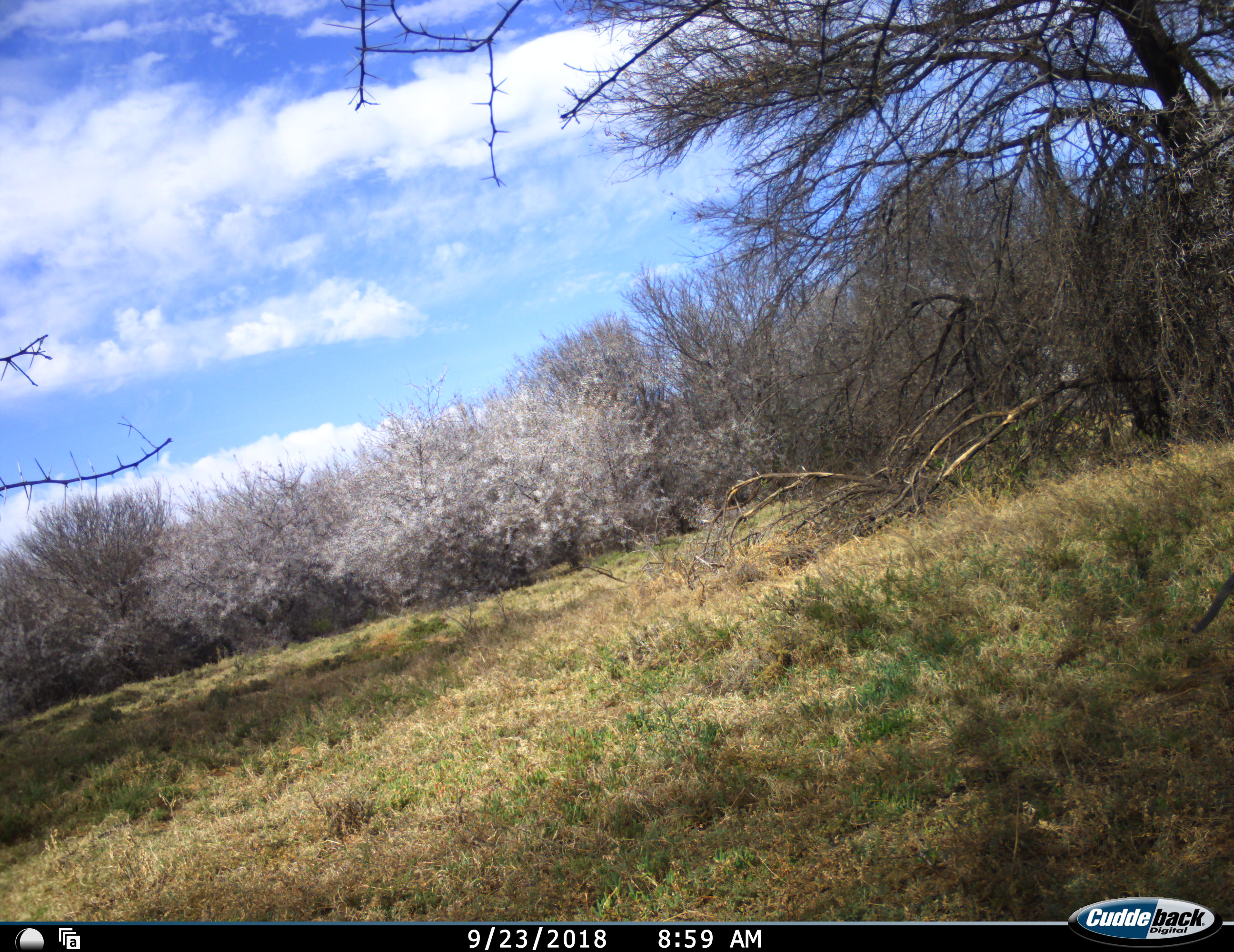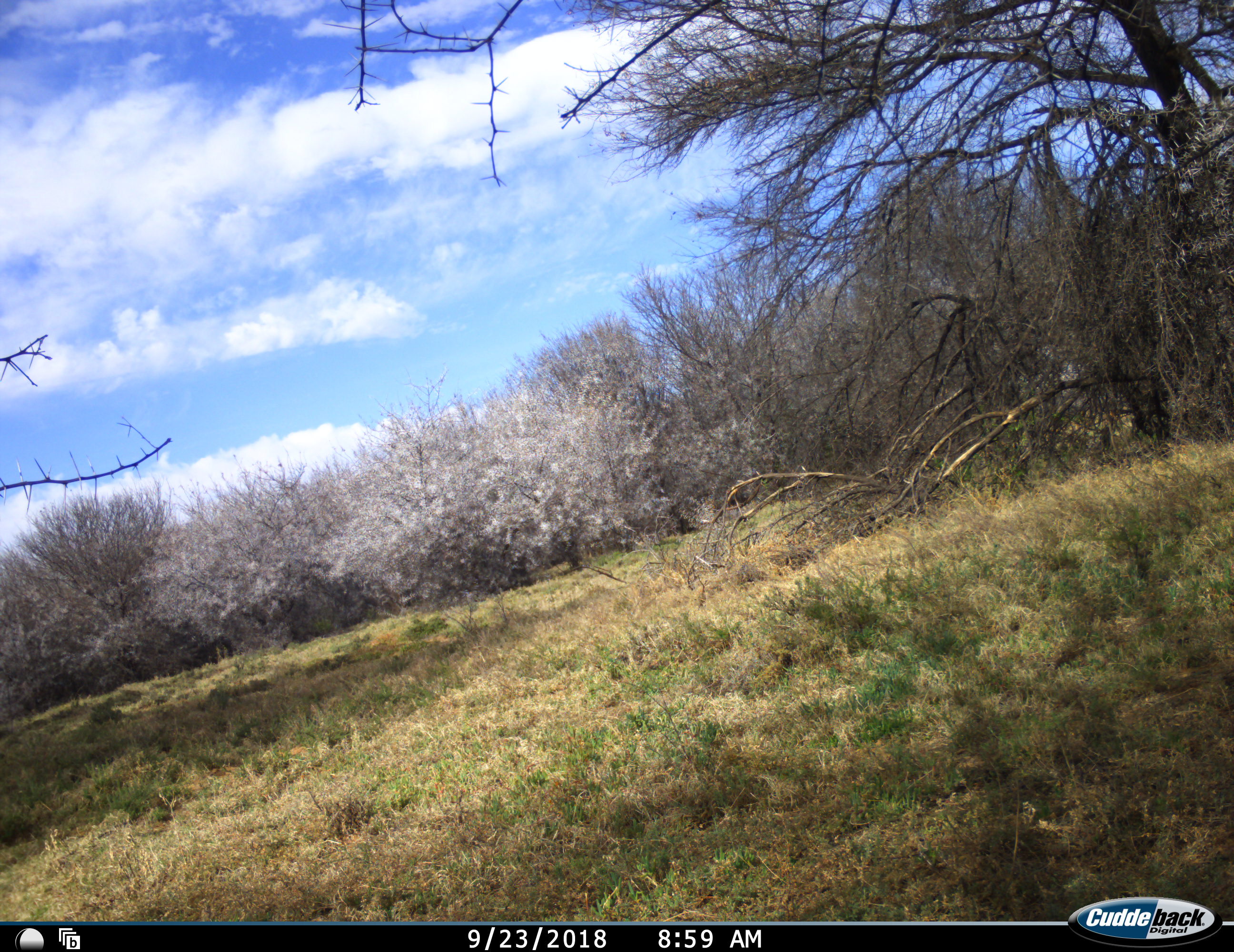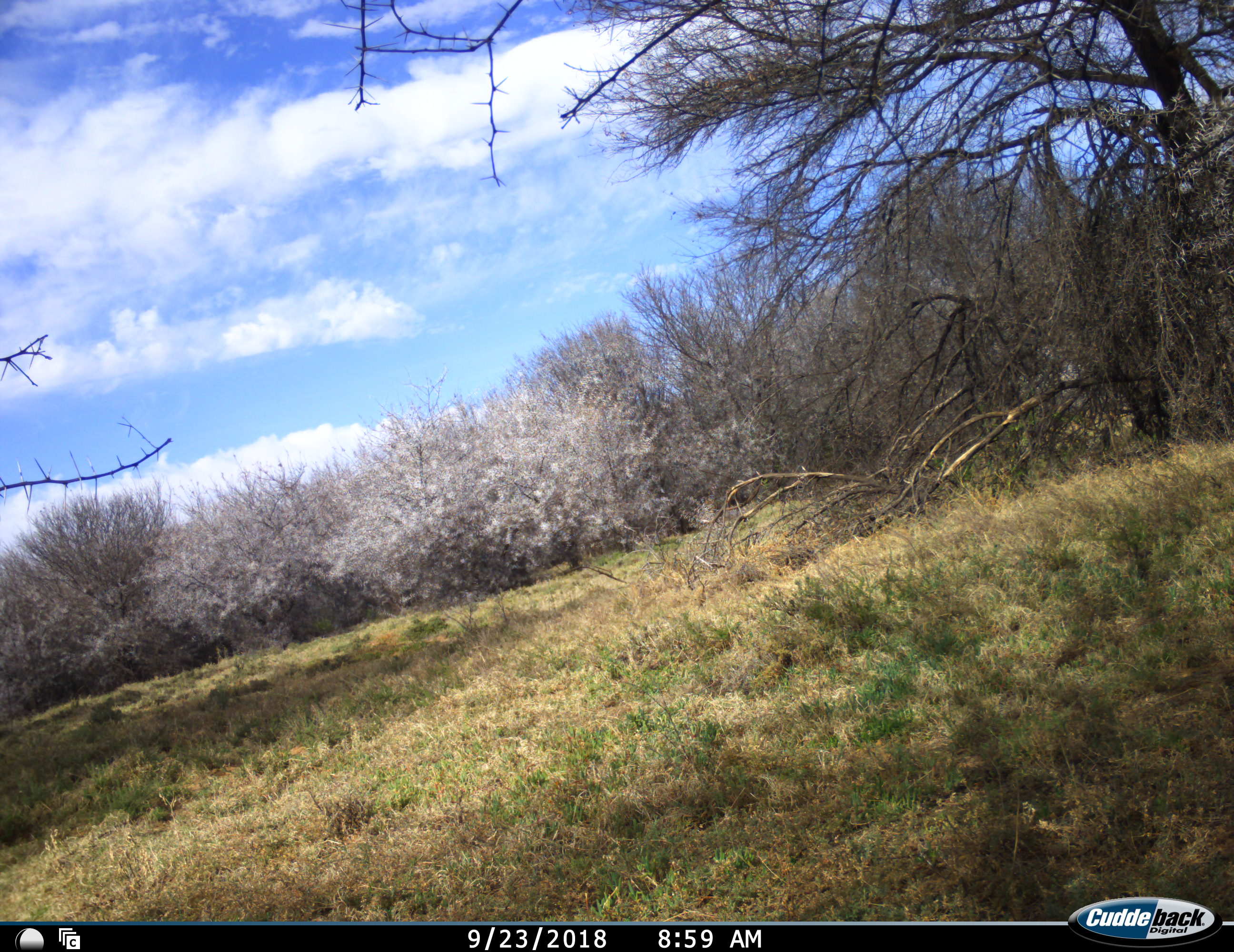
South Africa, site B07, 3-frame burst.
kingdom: Animalia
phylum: Chordata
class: Mammalia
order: Primates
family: Cercopithecidae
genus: Chlorocebus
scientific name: Chlorocebus pygerythrus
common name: vervet monkey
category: monkeyvervet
Monkeyvervet (vervet monkey) (Chlorocebus pygerythrus), count 1. Behavior (volunteer vote fractions): standing 0%, resting 0%, moving 100%, interacting 0%. Young present (vote fraction): 0%. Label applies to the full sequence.